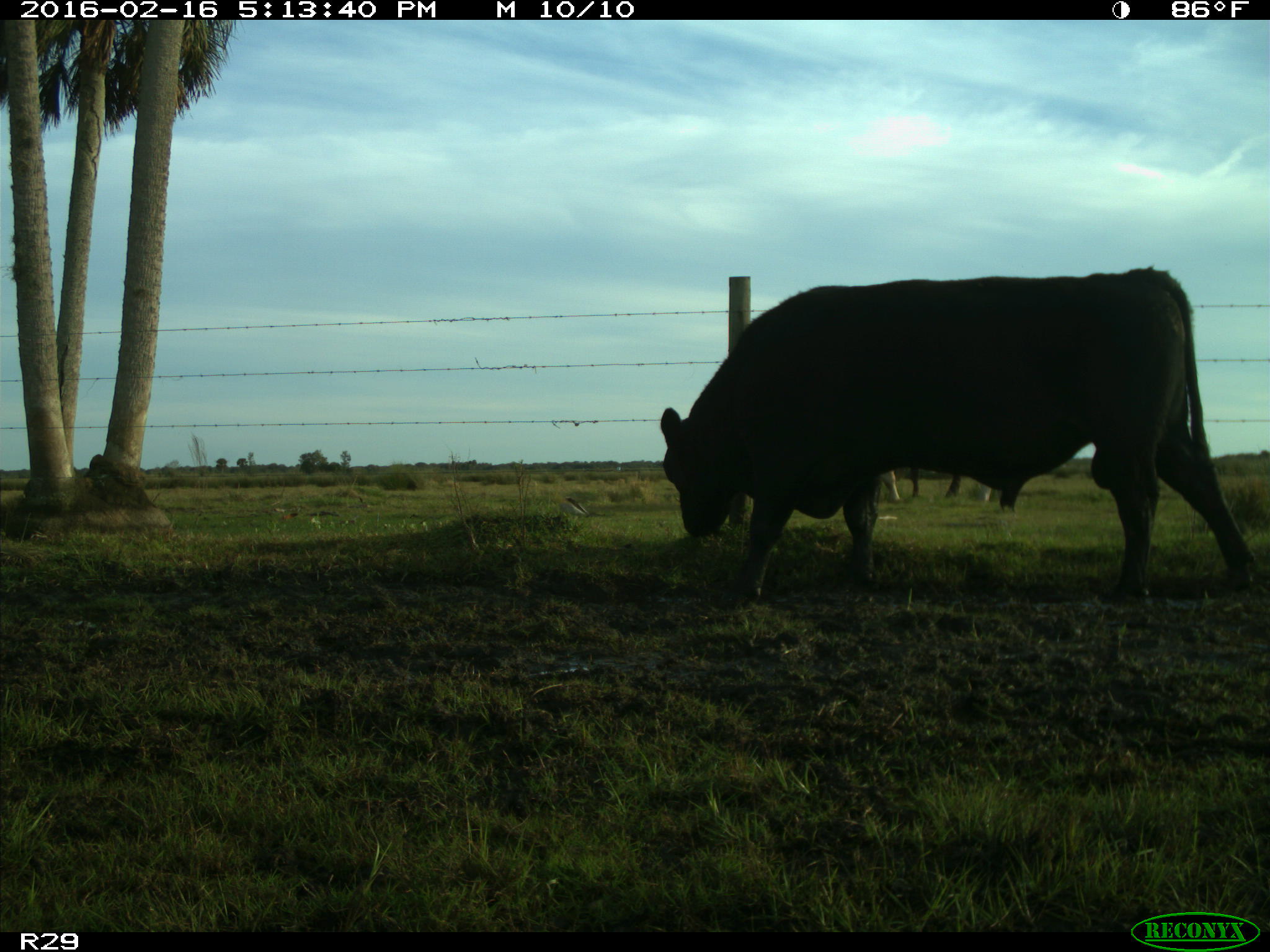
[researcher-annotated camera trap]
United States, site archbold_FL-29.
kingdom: Animalia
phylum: Chordata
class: Mammalia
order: Artiodactyla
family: Bovidae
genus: Bos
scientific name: Bos taurus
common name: domestic cow